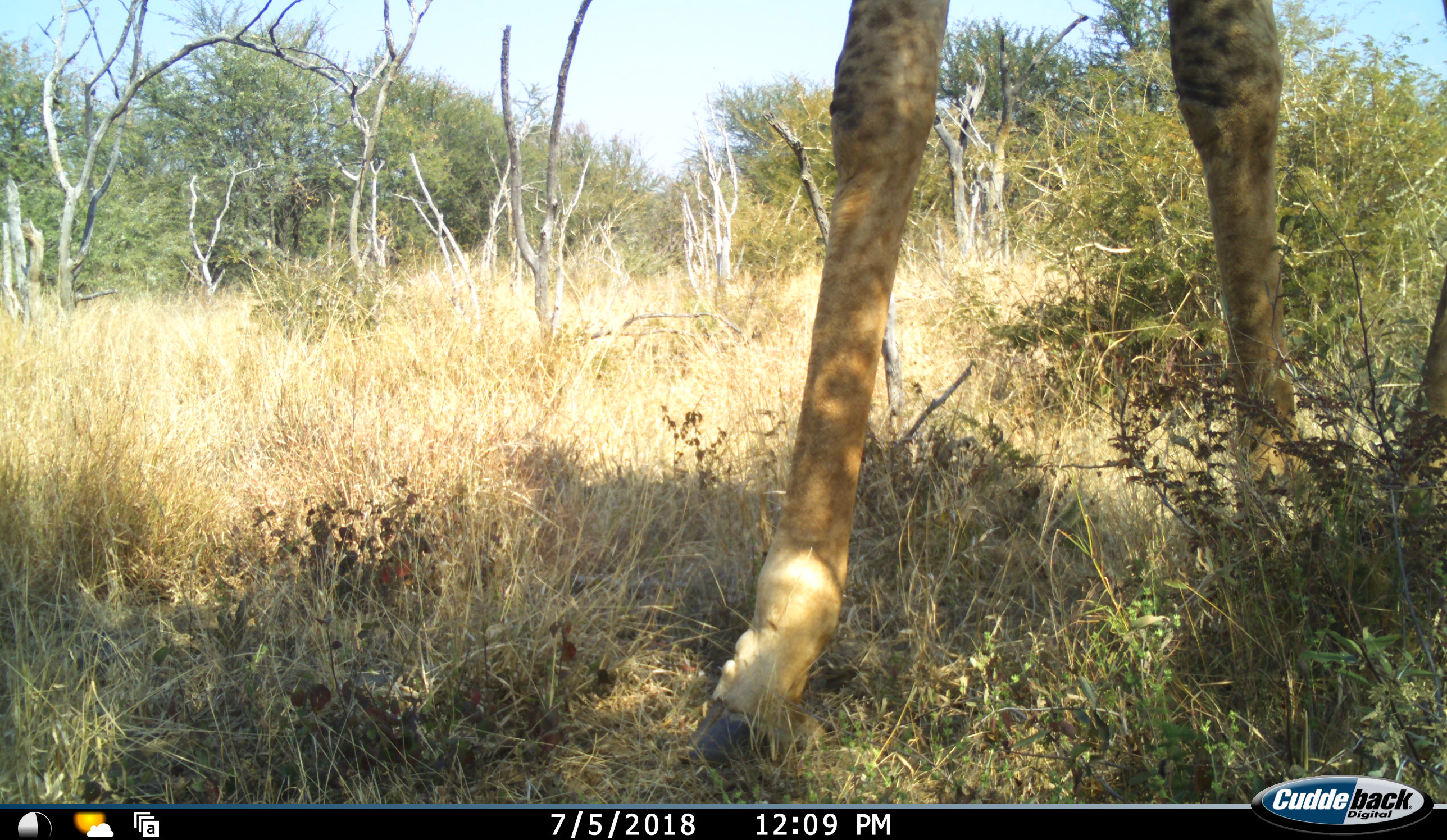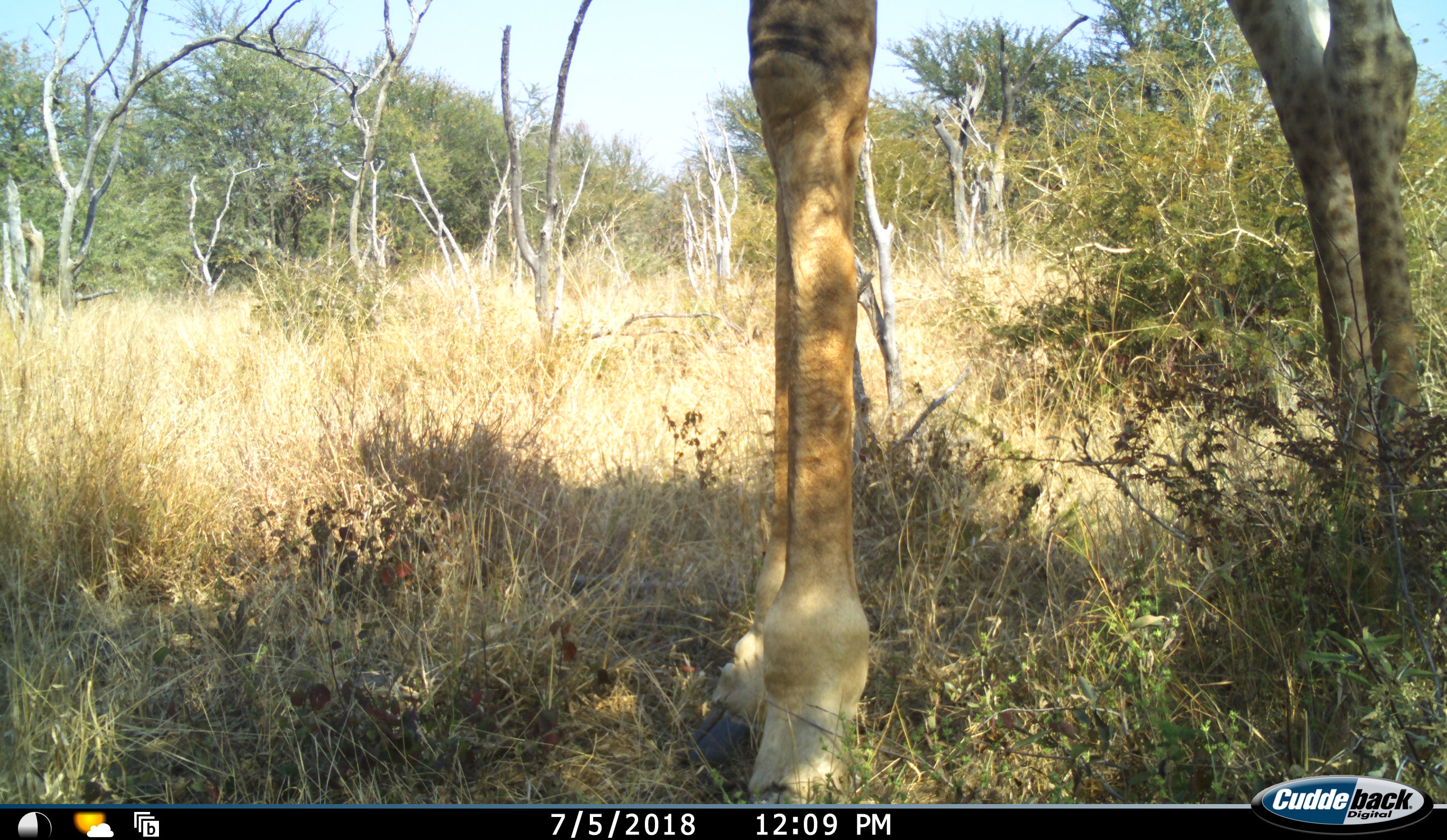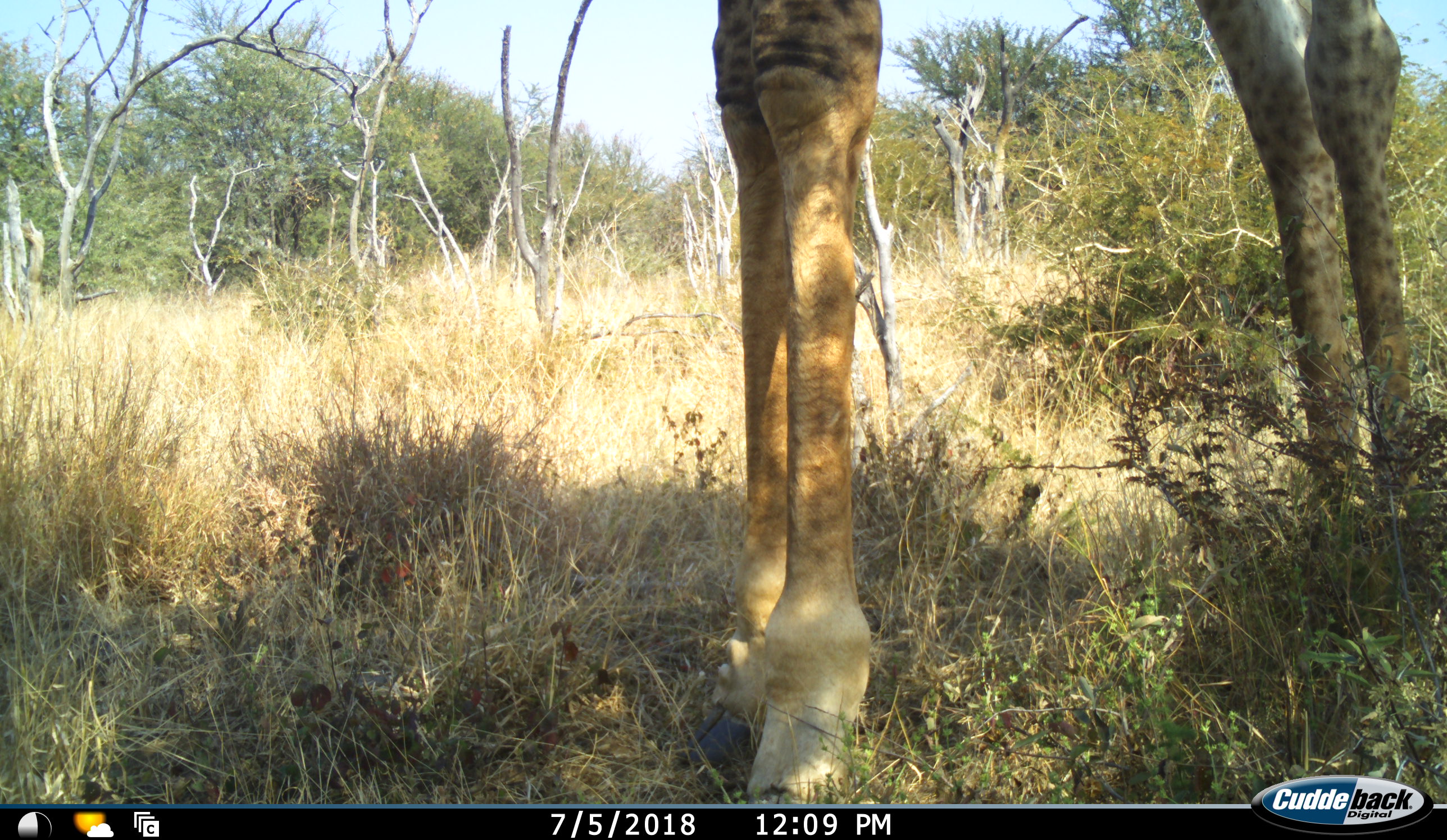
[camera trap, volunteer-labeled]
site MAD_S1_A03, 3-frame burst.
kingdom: Animalia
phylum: Chordata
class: Mammalia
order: Artiodactyla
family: Giraffidae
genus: Giraffa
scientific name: Giraffa camelopardalis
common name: giraffe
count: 1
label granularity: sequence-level